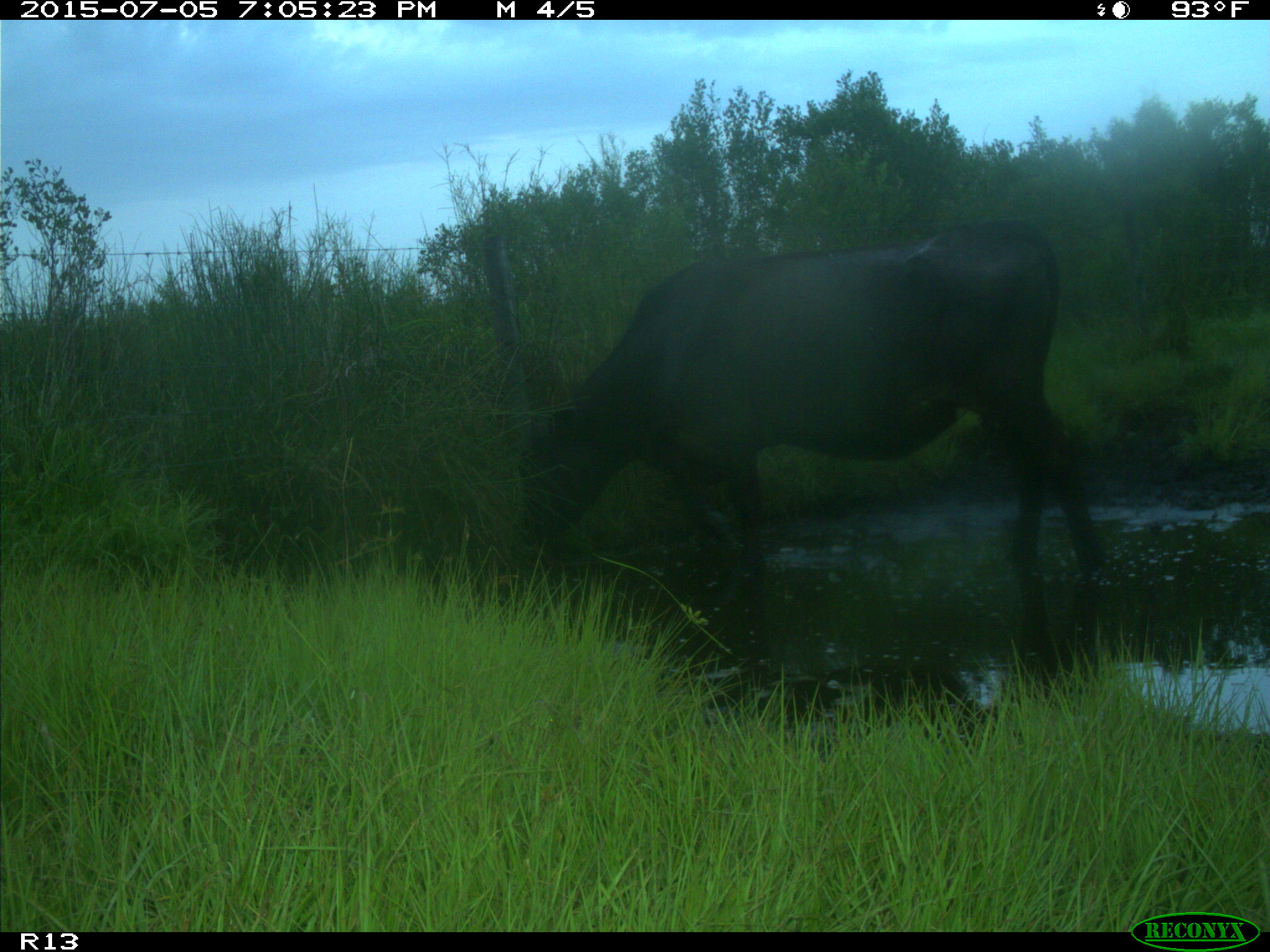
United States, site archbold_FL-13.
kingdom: Animalia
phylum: Chordata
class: Mammalia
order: Artiodactyla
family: Bovidae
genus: Bos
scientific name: Bos taurus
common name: domestic cow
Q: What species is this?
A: Bos taurus (domestic cow).